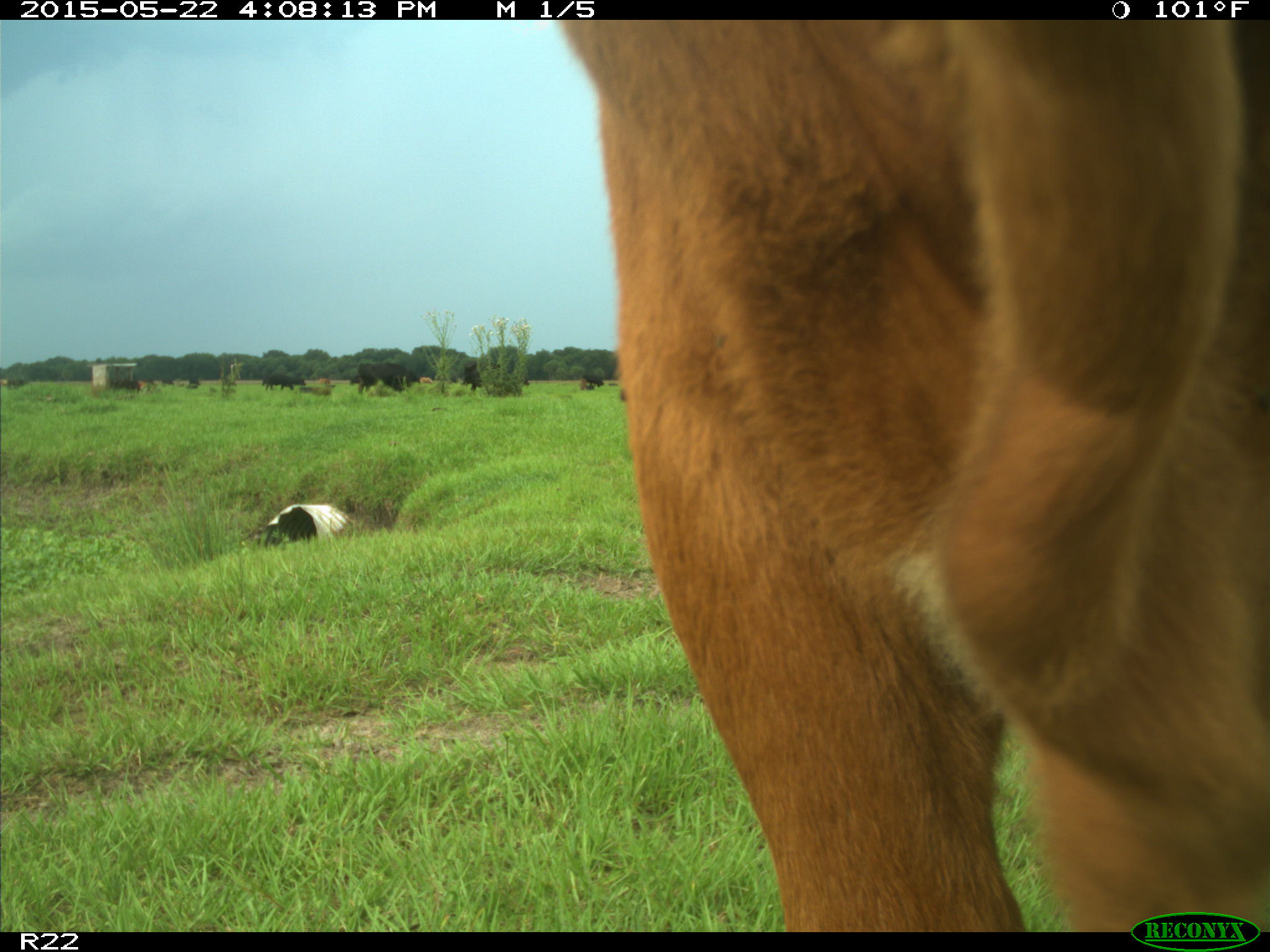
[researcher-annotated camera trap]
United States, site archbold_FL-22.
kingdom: Animalia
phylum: Chordata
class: Mammalia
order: Artiodactyla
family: Bovidae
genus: Bos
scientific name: Bos taurus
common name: domestic cow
Bos taurus (domestic cow).